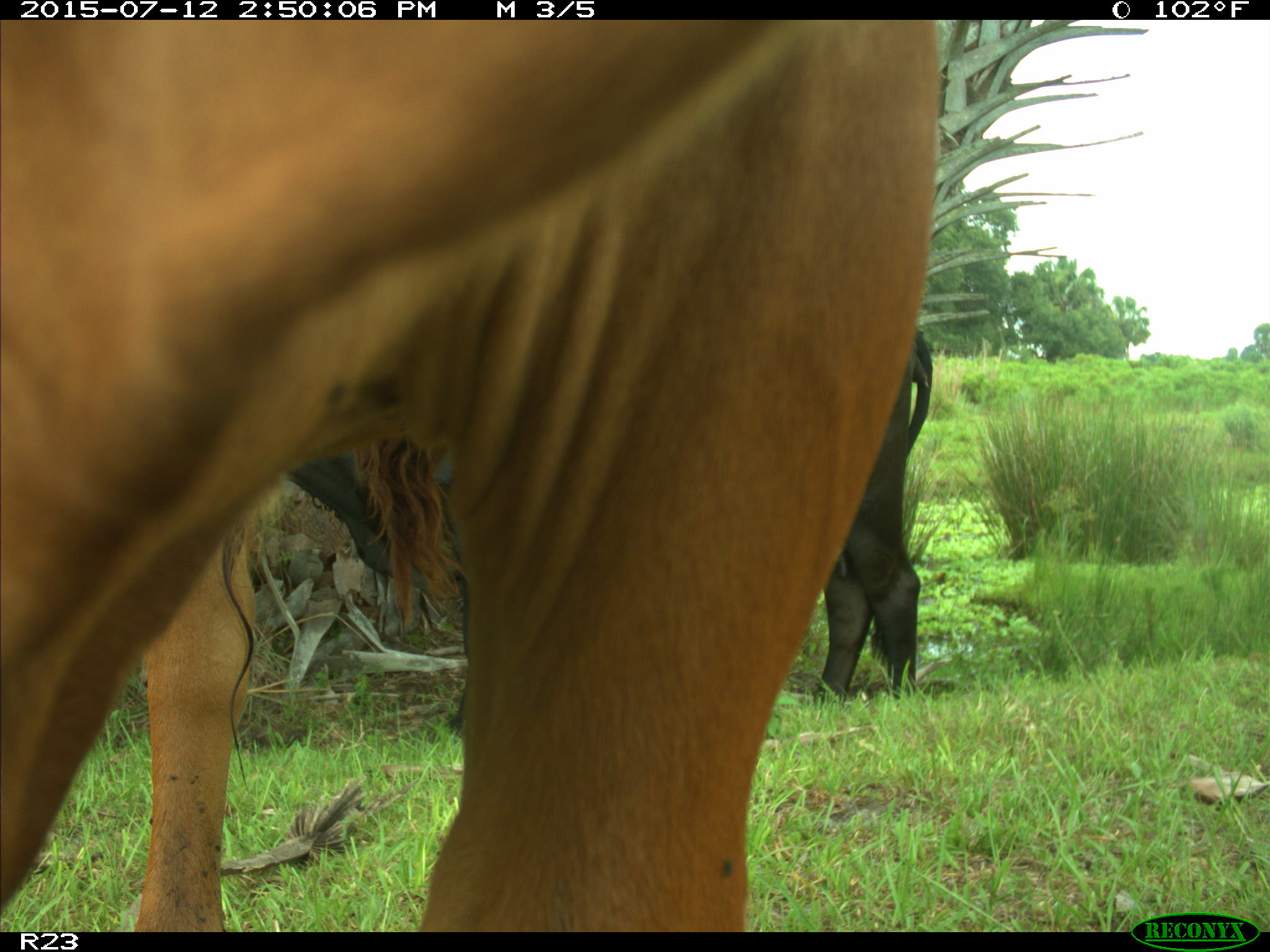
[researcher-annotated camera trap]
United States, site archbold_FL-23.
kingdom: Animalia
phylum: Chordata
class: Mammalia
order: Artiodactyla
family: Bovidae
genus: Bos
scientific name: Bos taurus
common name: domestic cow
Bos taurus (domestic cow).